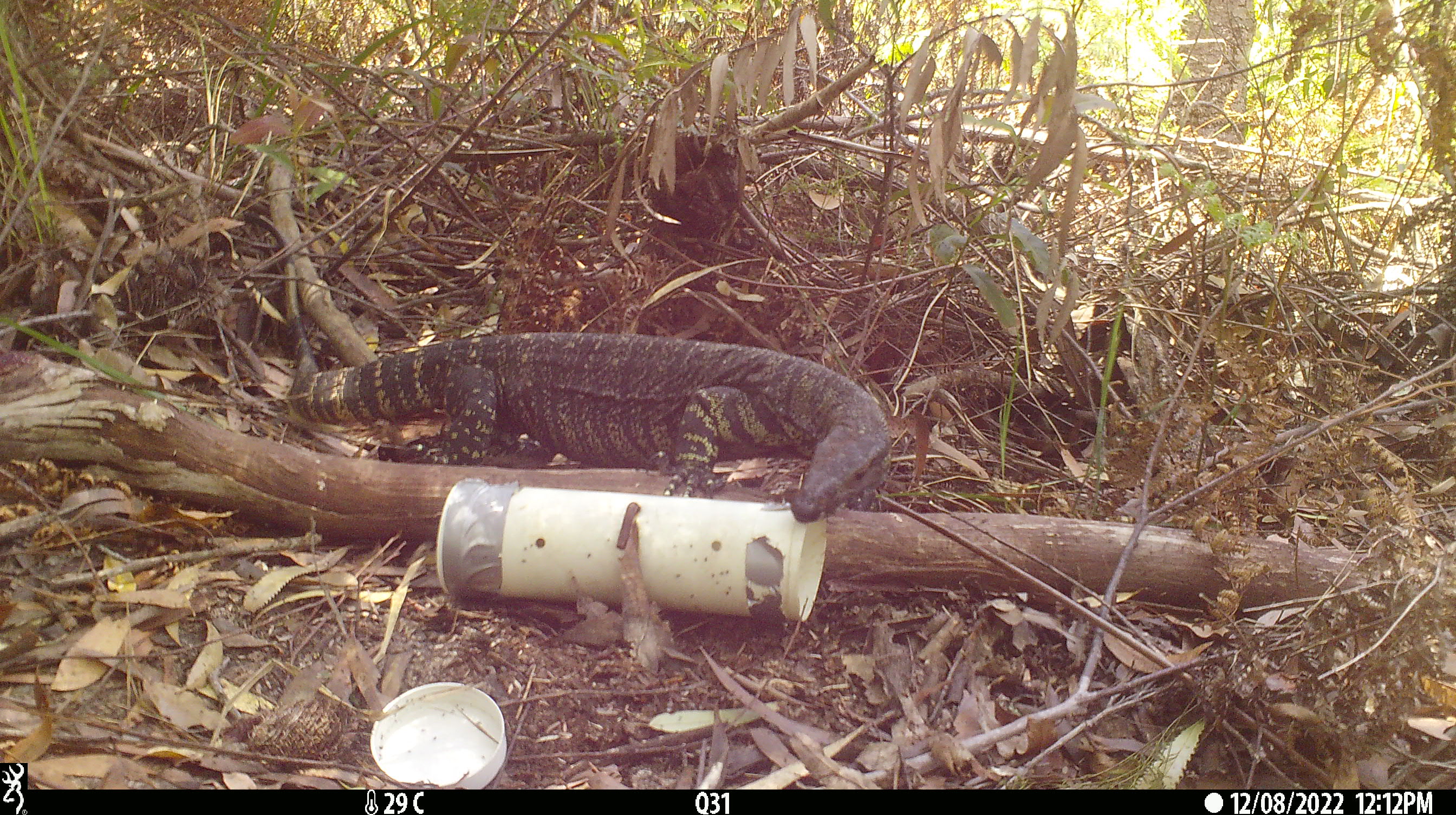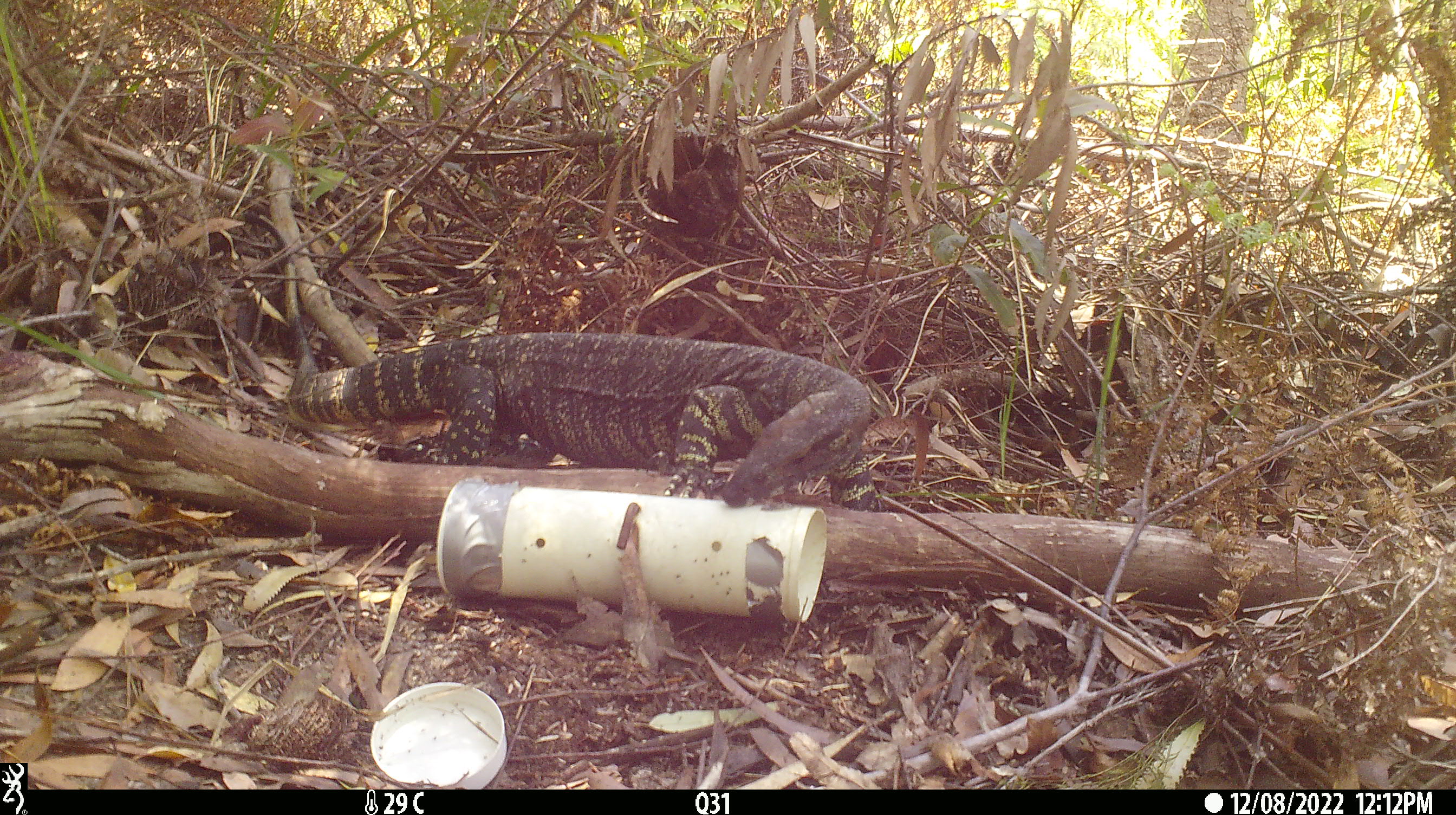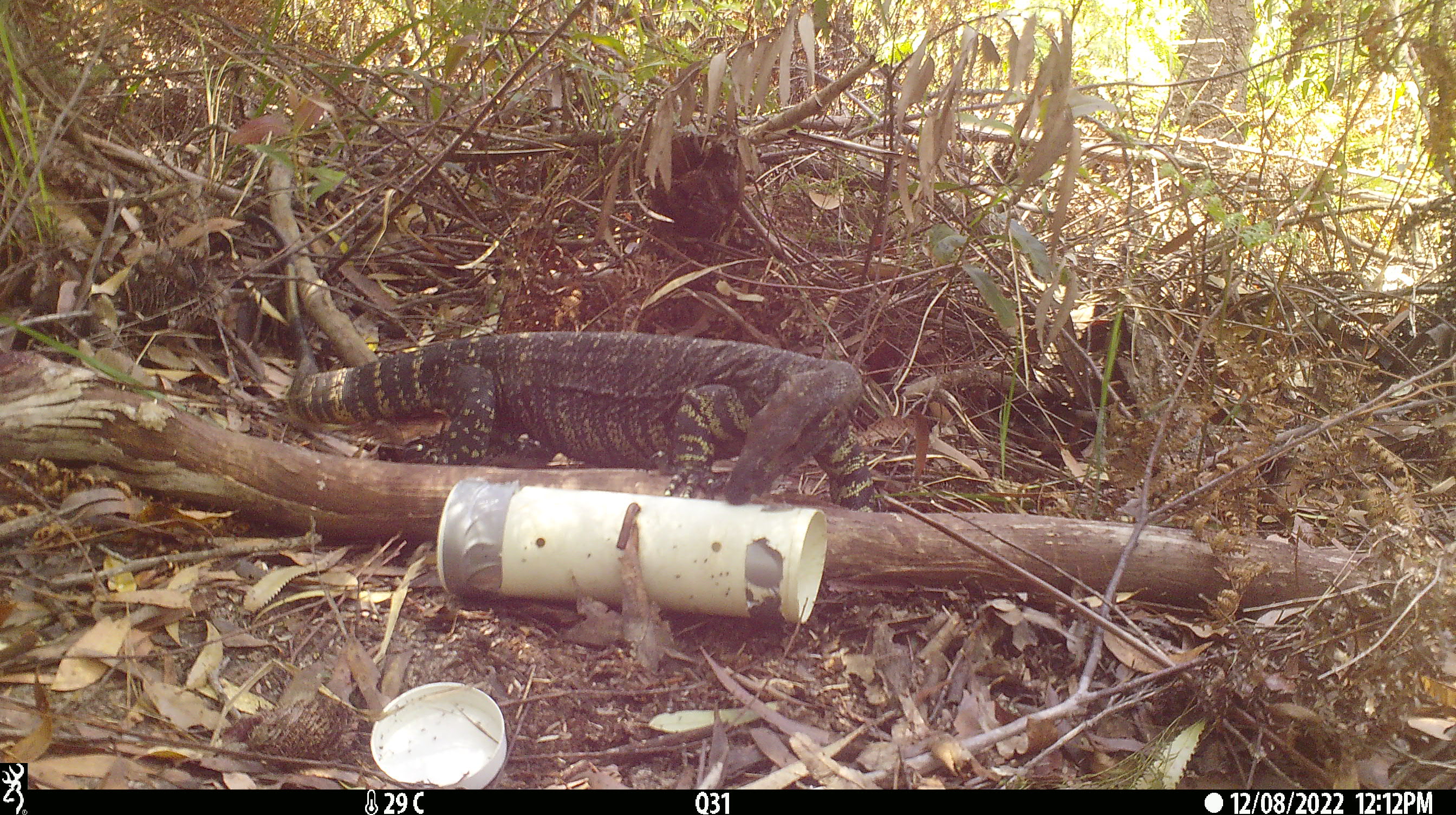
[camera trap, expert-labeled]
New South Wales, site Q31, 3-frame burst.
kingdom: Animalia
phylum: Chordata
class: Reptilia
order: Squamata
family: Varanidae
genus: Varanus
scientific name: Varanus varius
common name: lace monitor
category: goanna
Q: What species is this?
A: Goanna (lace monitor) (Varanus varius).